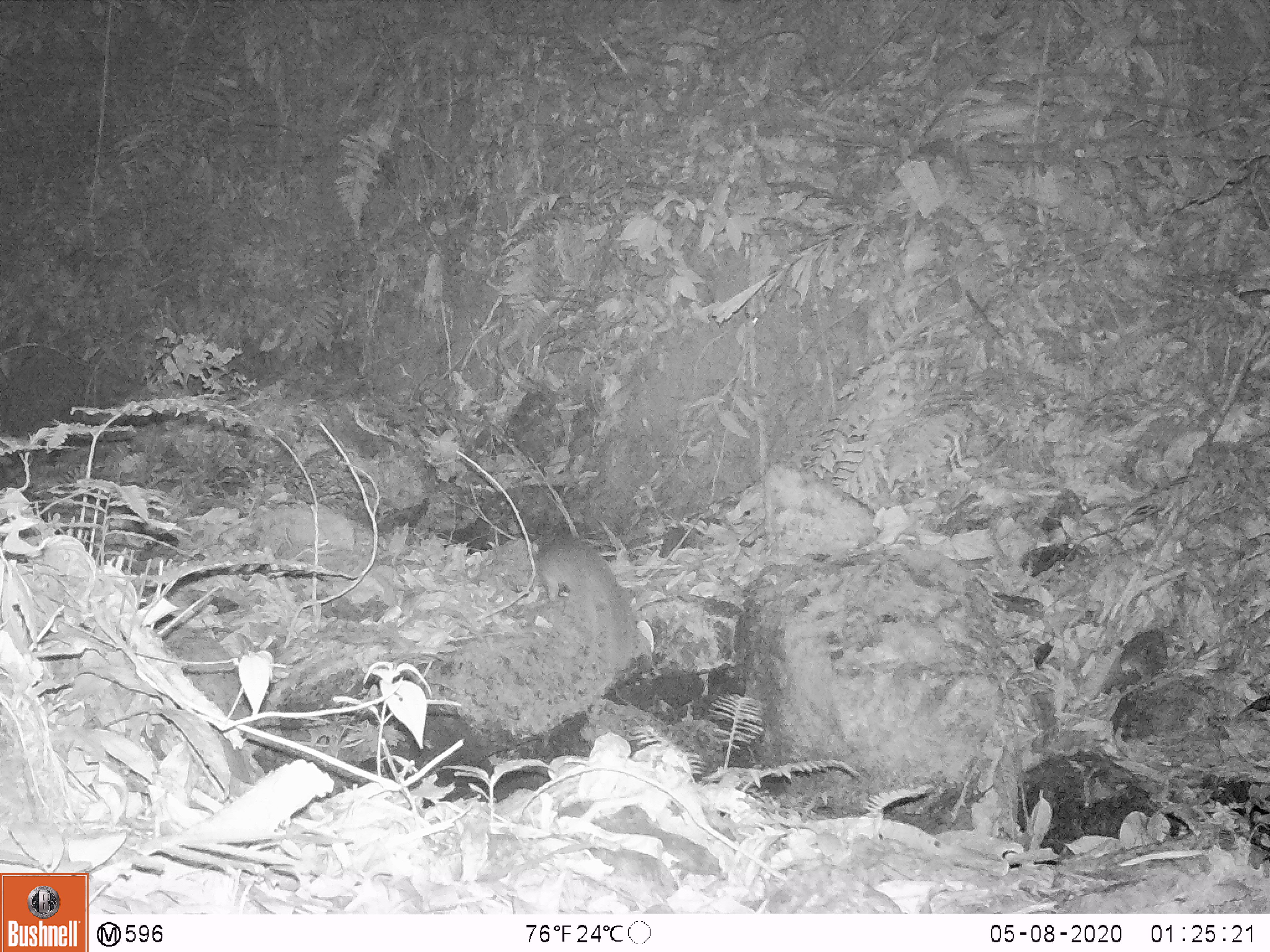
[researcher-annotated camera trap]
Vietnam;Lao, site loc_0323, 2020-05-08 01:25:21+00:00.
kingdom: Animalia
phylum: Chordata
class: Mammalia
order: Carnivora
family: Mustelidae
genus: Melogale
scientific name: Melogale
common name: ferret badger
Ferret badger (Melogale). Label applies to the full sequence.